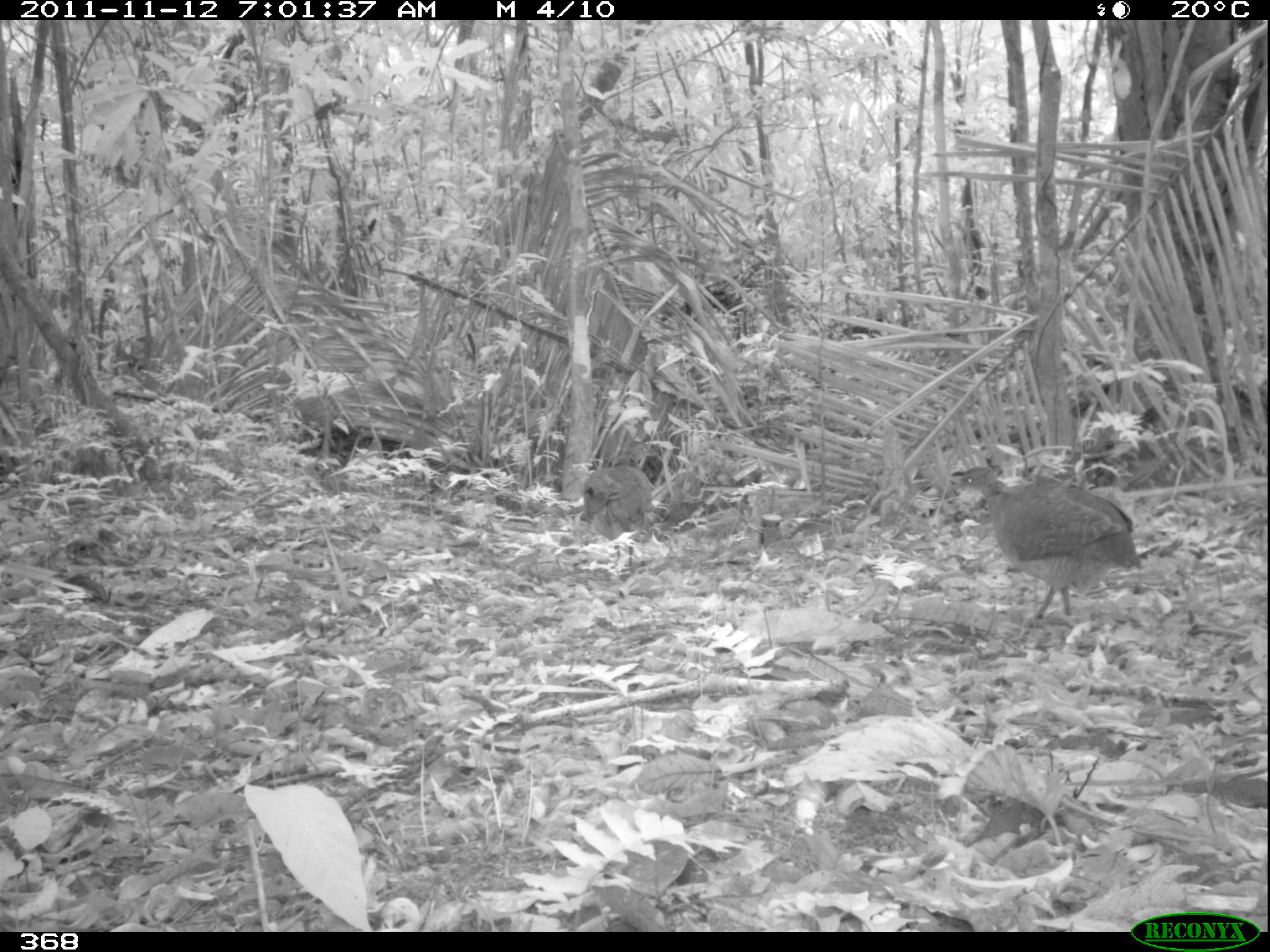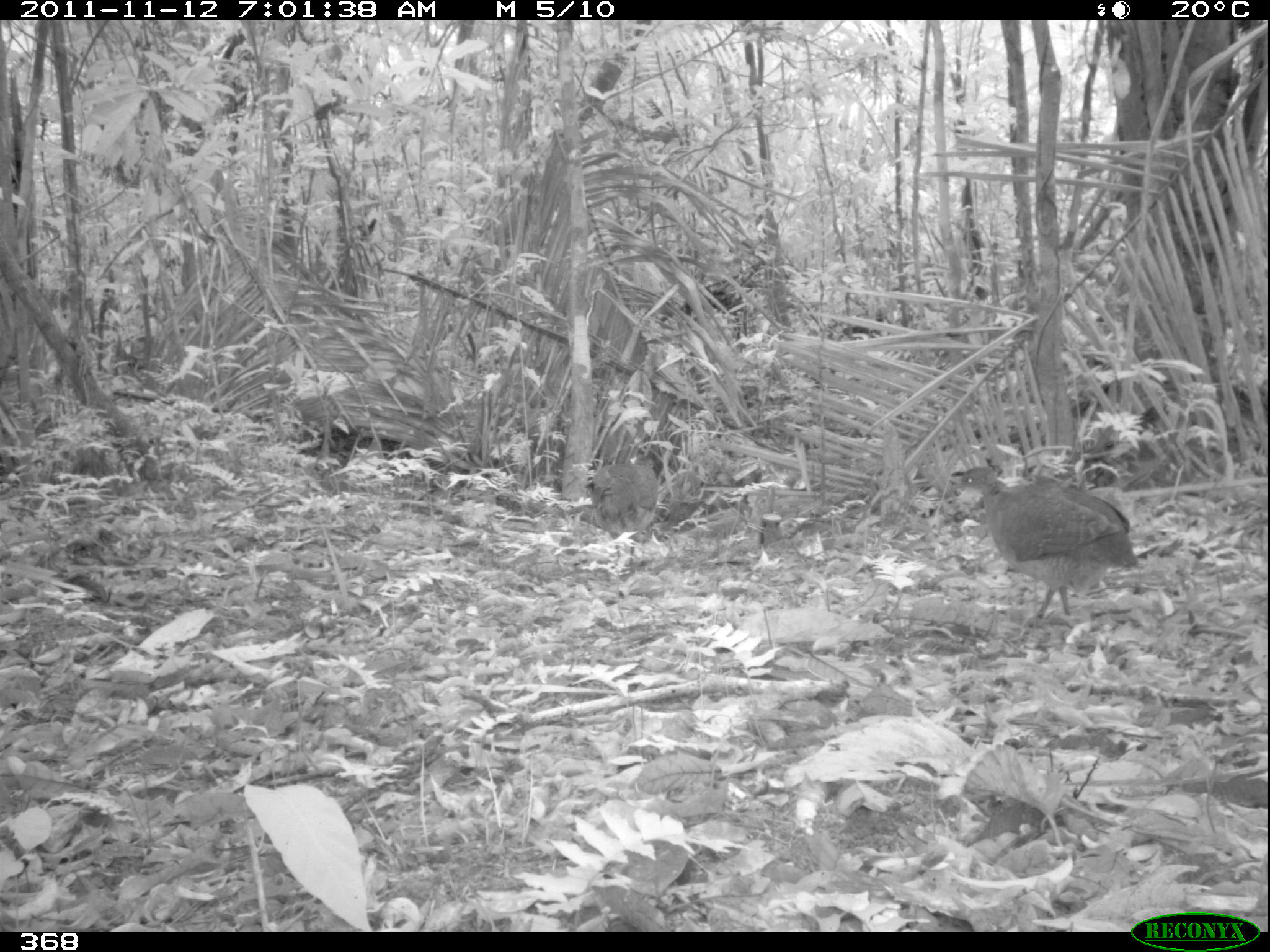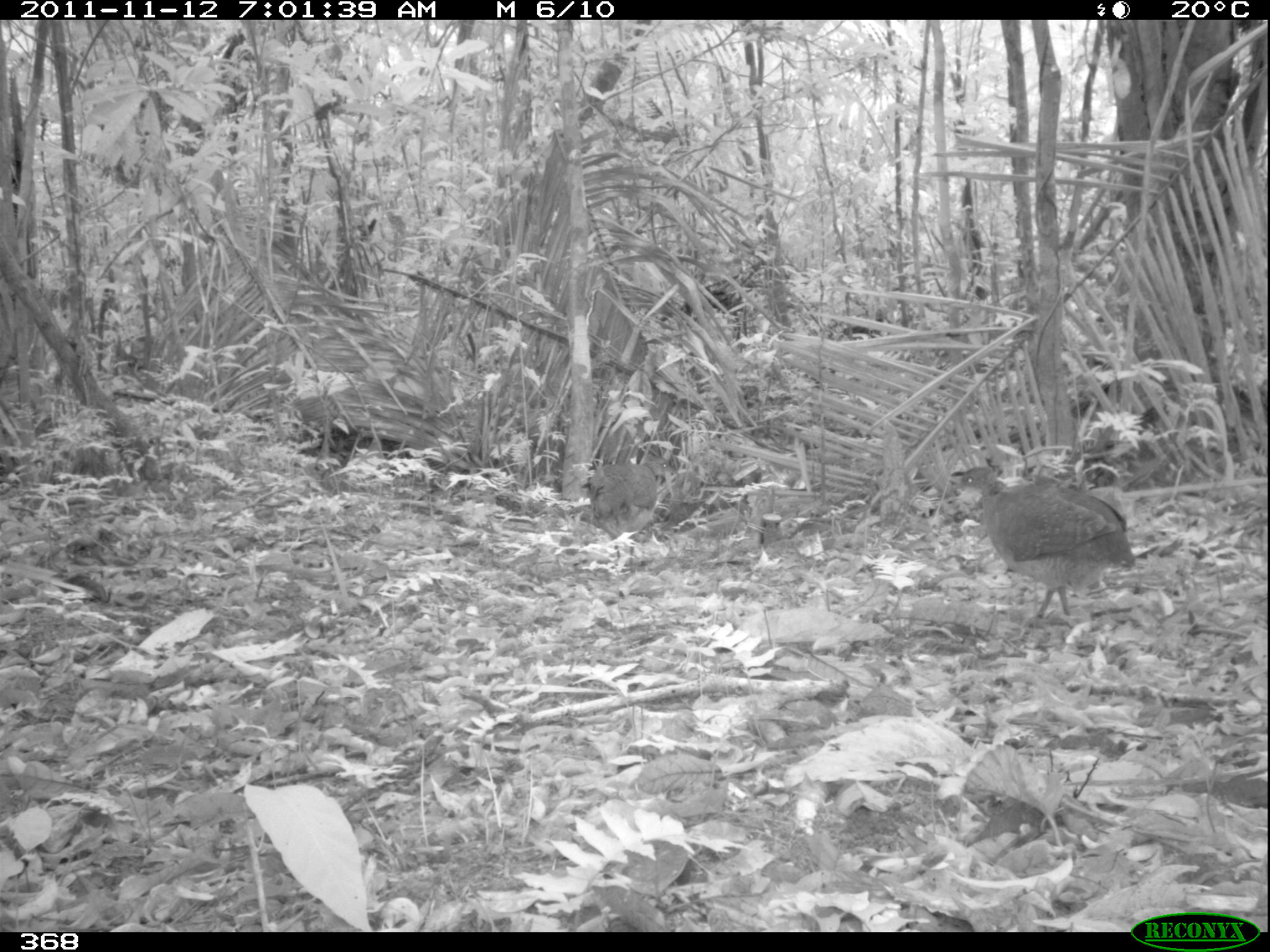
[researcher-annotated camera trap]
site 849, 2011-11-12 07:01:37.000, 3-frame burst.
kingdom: Animalia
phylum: Chordata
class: Aves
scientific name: Aves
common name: bird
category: unknown bird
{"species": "unknown bird (bird) (Aves)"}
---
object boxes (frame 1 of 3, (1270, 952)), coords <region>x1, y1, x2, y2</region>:
unknown bird: <region>951, 465, 1144, 622</region>; <region>582, 465, 657, 579</region>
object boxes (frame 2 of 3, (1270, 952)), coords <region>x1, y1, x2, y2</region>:
unknown bird: <region>947, 465, 1143, 622</region>; <region>590, 461, 661, 566</region>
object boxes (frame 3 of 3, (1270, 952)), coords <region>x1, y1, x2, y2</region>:
unknown bird: <region>950, 465, 1137, 619</region>; <region>586, 454, 678, 571</region>